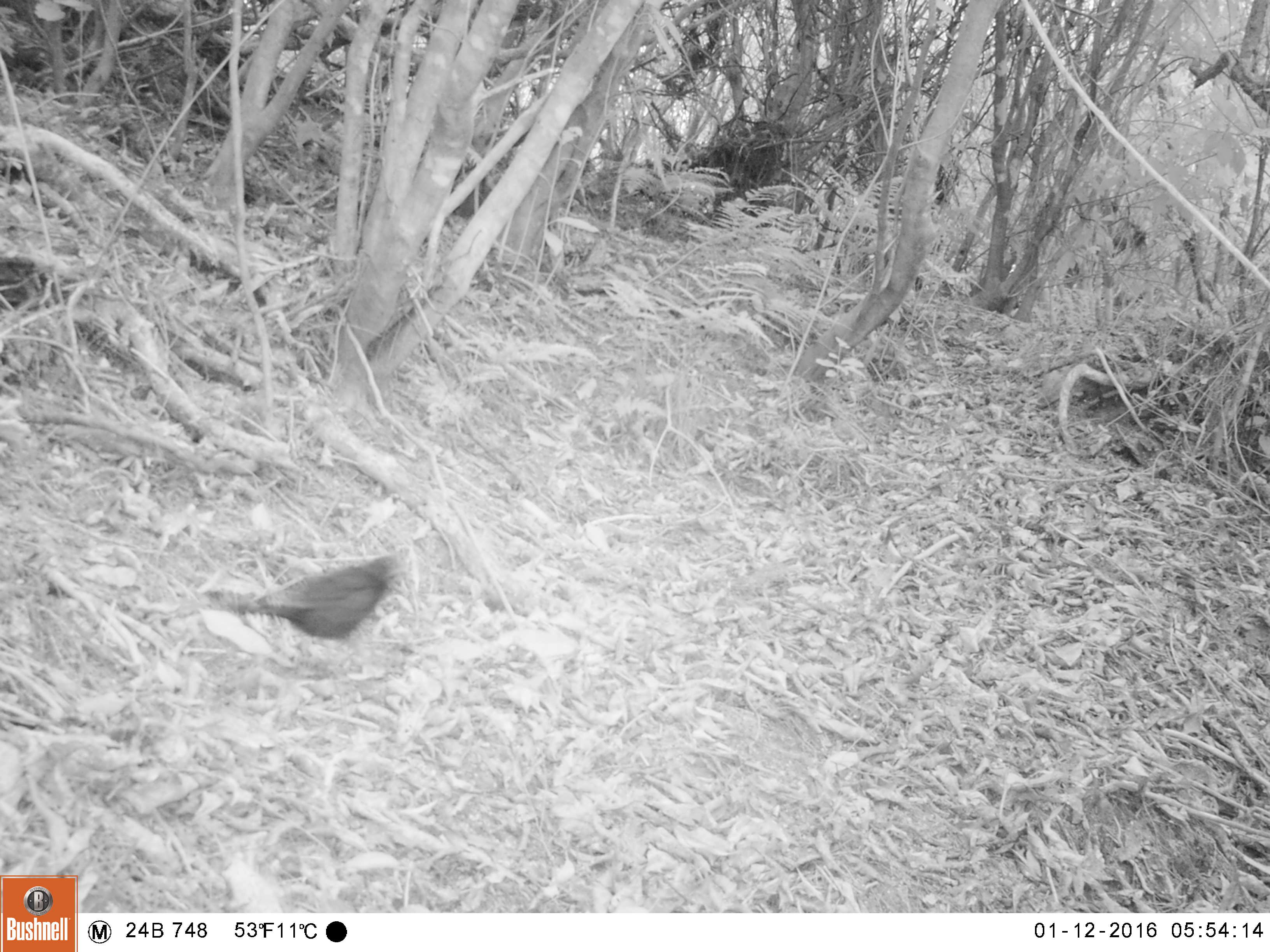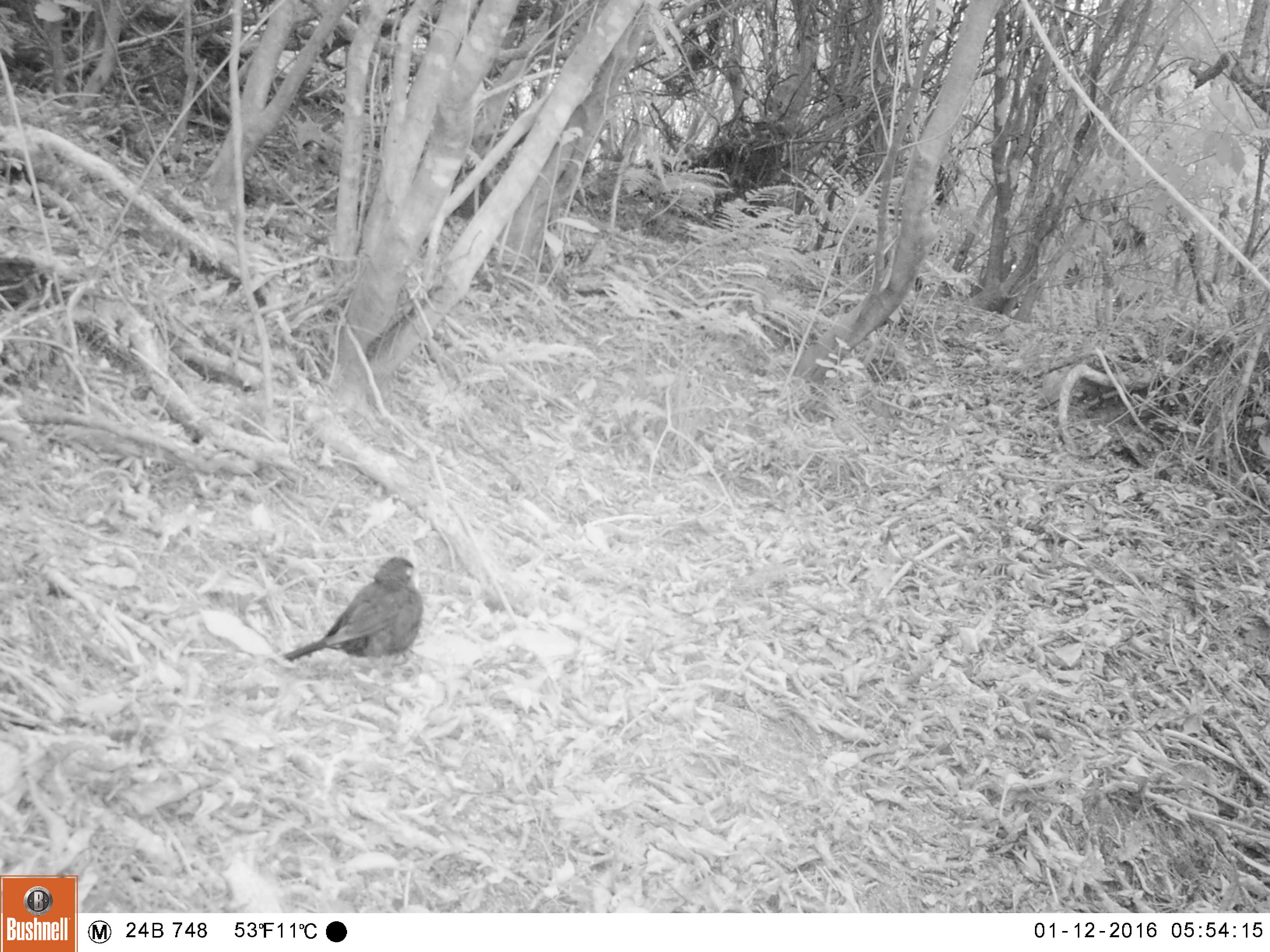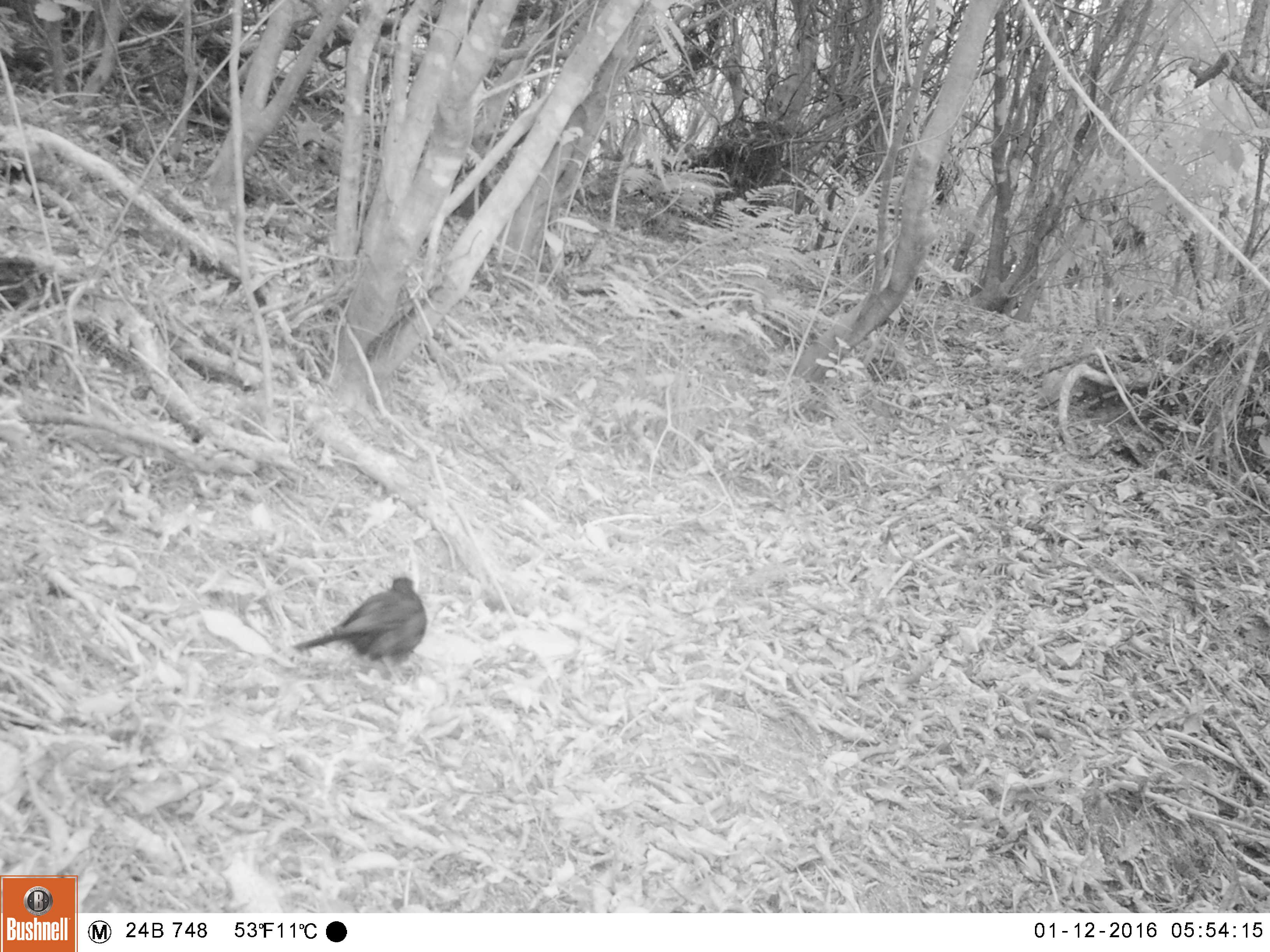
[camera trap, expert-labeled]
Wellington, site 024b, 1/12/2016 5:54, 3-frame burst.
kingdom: Animalia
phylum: Chordata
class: Aves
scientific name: Aves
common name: bird